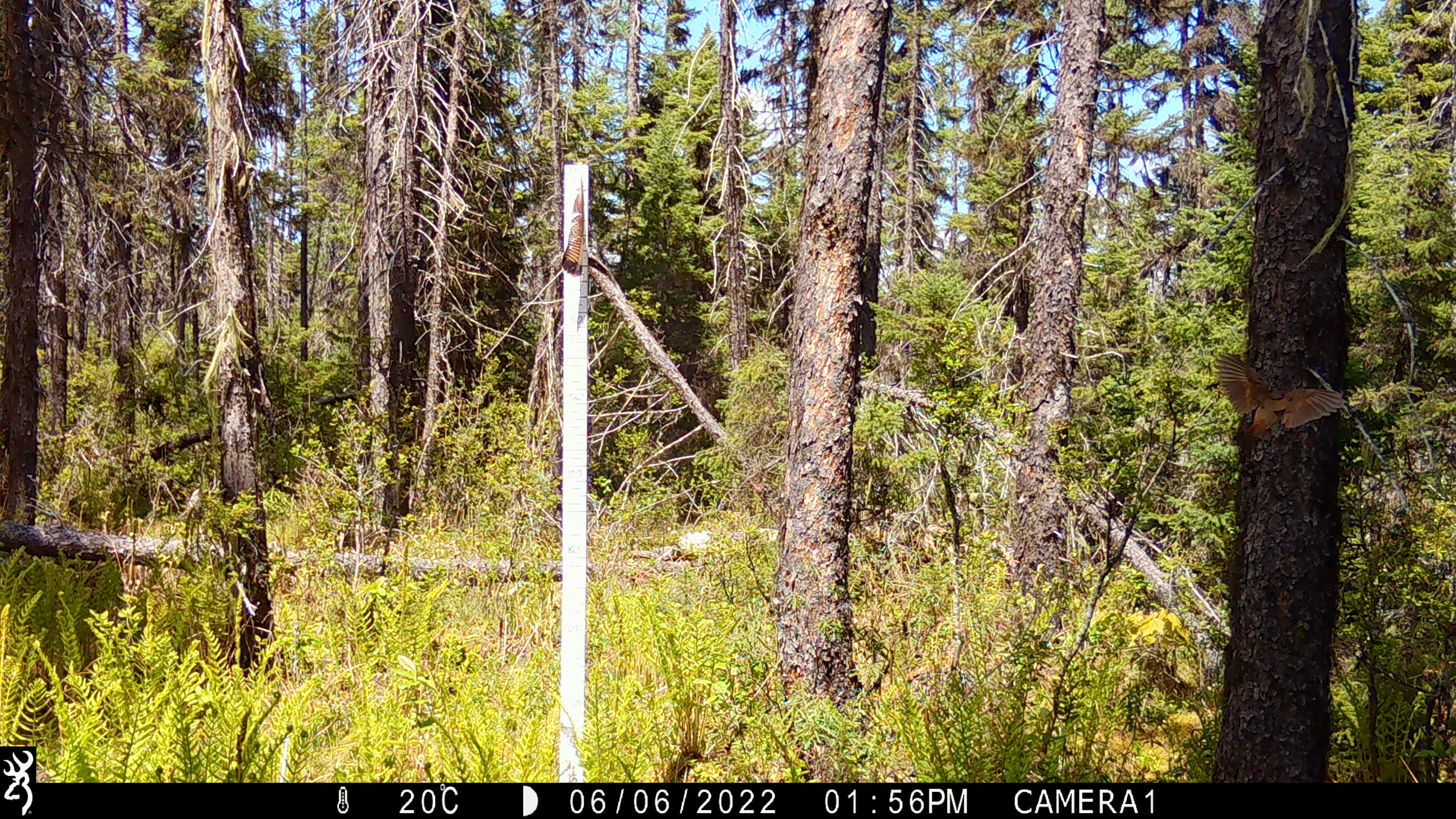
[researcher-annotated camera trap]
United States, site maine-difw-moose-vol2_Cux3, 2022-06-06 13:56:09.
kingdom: Animalia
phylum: Chordata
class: Aves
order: Passeriformes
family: Turdidae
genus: Catharus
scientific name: Catharus guttatus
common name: hermit thrush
Hermit thrush (Catharus guttatus).